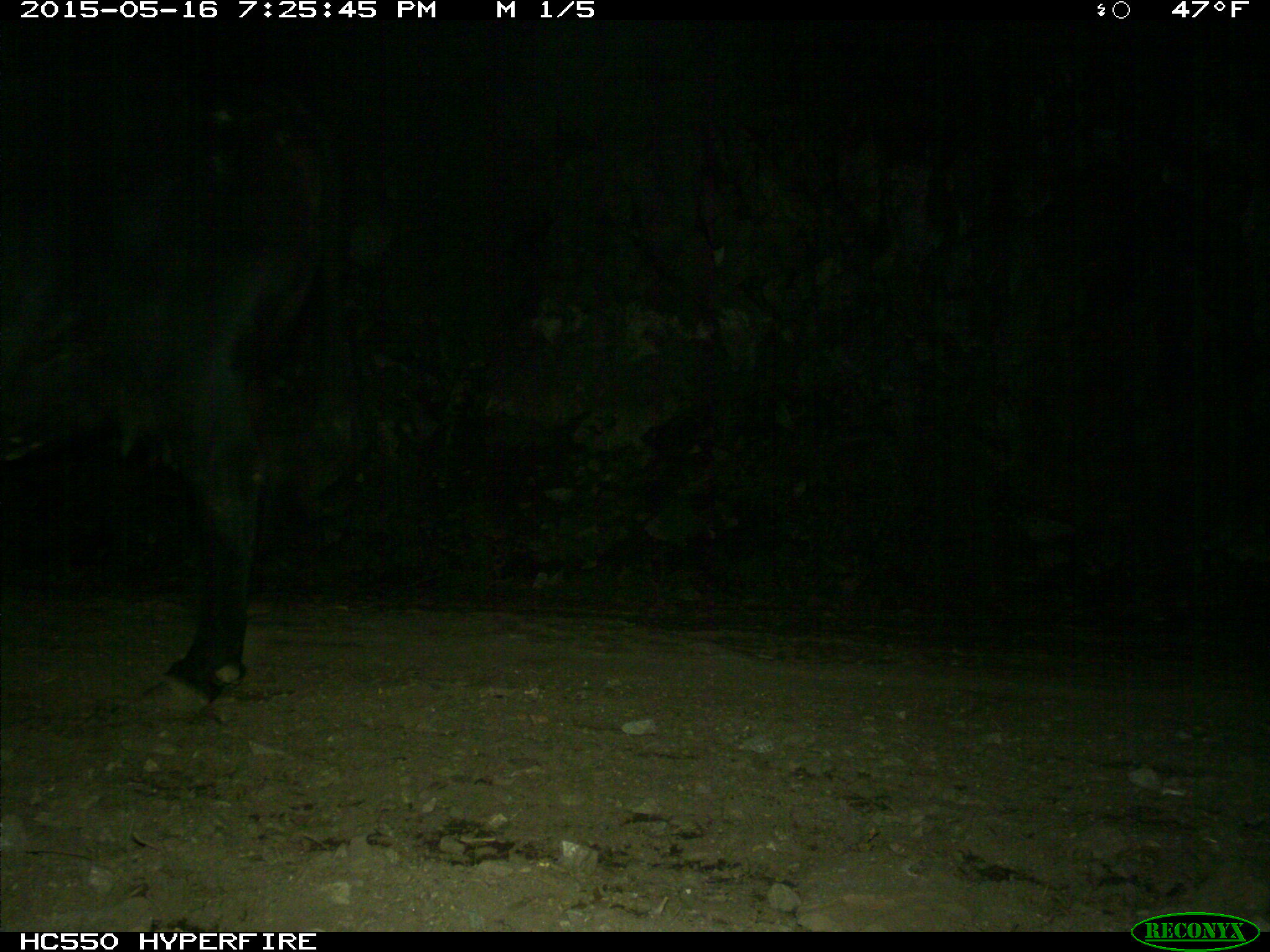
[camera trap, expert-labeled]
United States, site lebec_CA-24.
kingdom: Animalia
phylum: Chordata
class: Mammalia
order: Artiodactyla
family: Bovidae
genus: Bos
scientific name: Bos taurus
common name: domestic cow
Bos taurus (domestic cow).